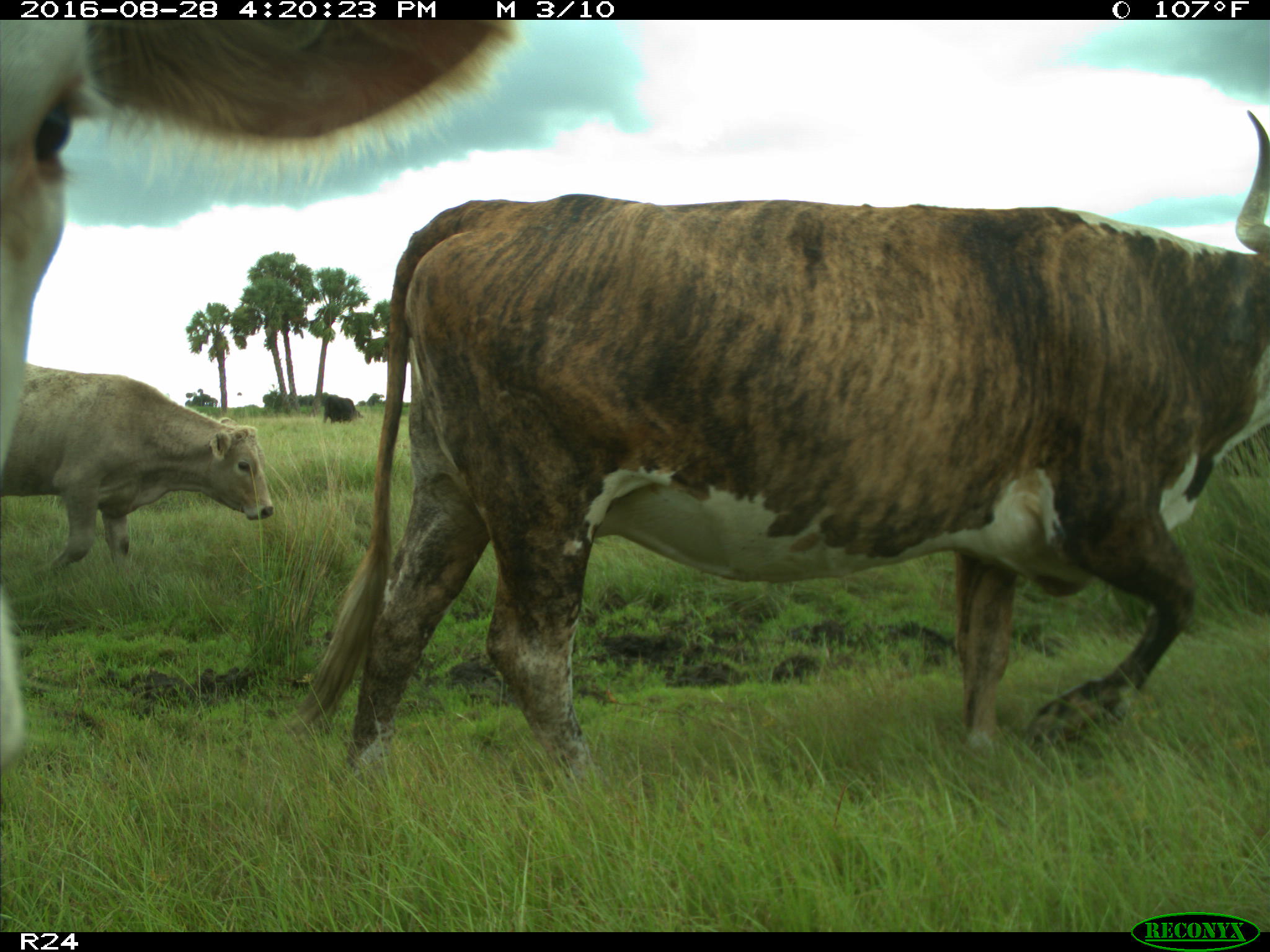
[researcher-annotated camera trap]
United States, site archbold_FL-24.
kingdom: Animalia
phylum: Chordata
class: Mammalia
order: Artiodactyla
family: Bovidae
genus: Bos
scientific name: Bos taurus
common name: domestic cow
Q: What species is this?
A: Bos taurus (domestic cow).